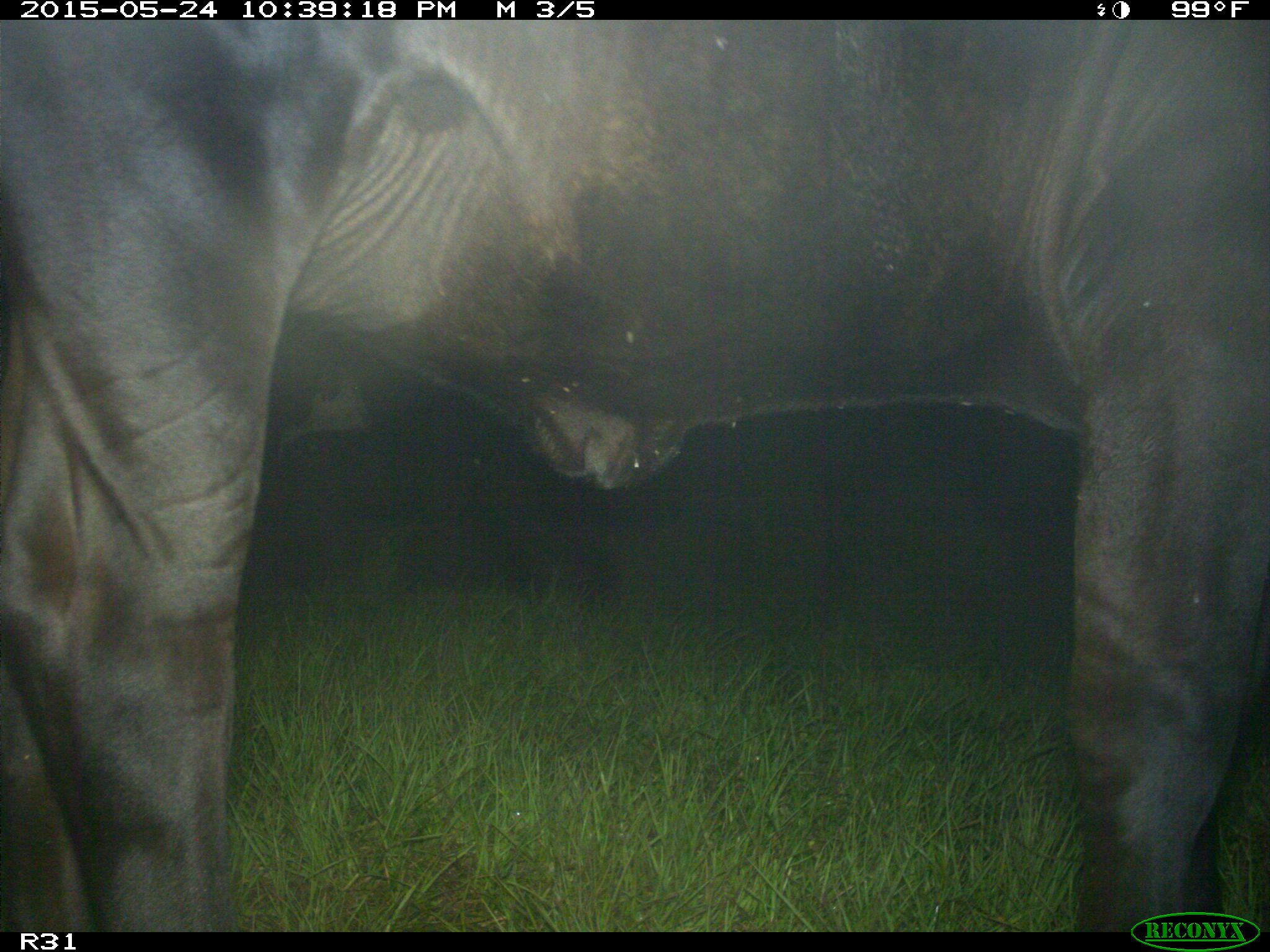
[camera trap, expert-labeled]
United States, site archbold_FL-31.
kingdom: Animalia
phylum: Chordata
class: Mammalia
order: Artiodactyla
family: Bovidae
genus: Bos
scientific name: Bos taurus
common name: domestic cow